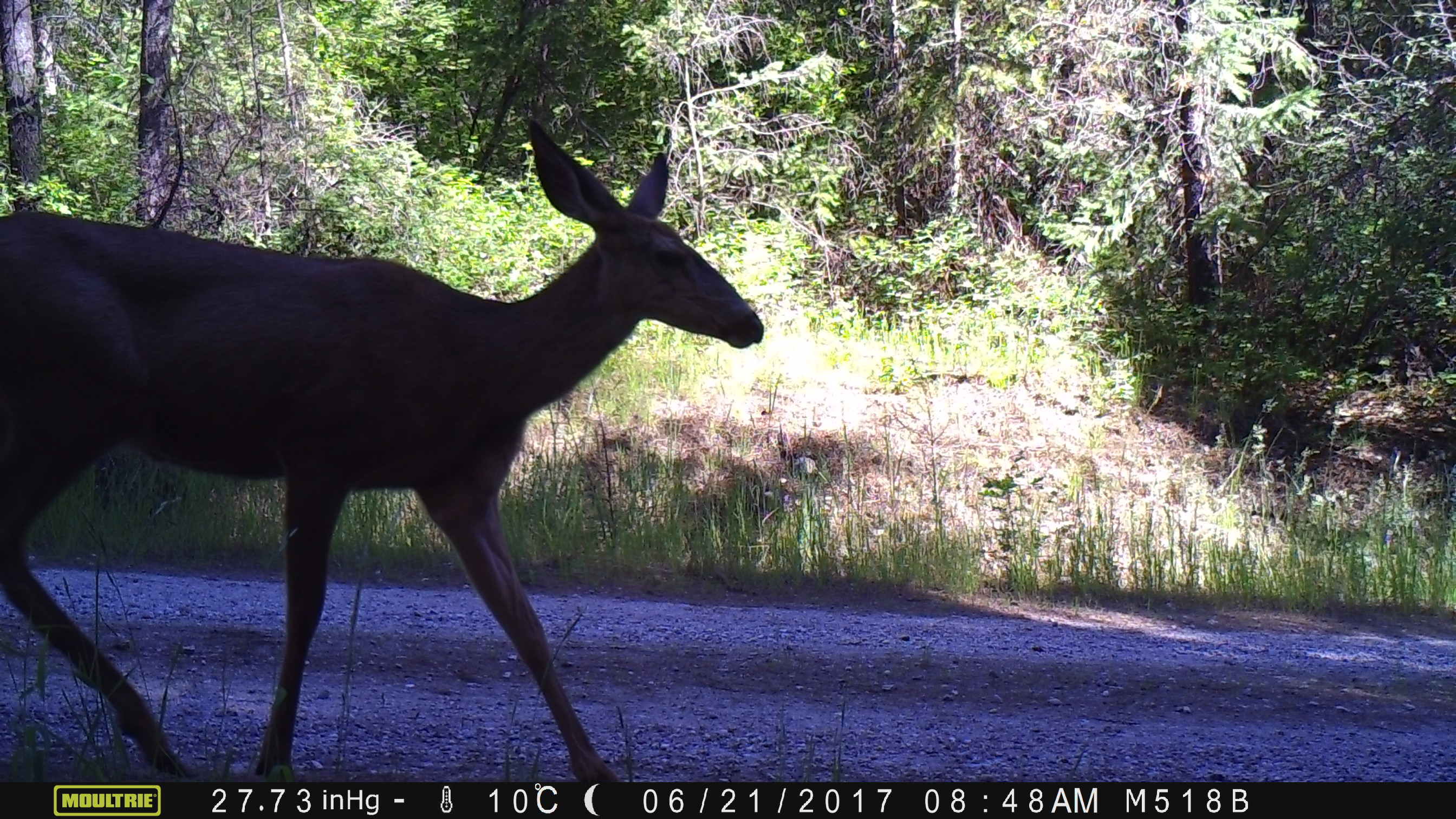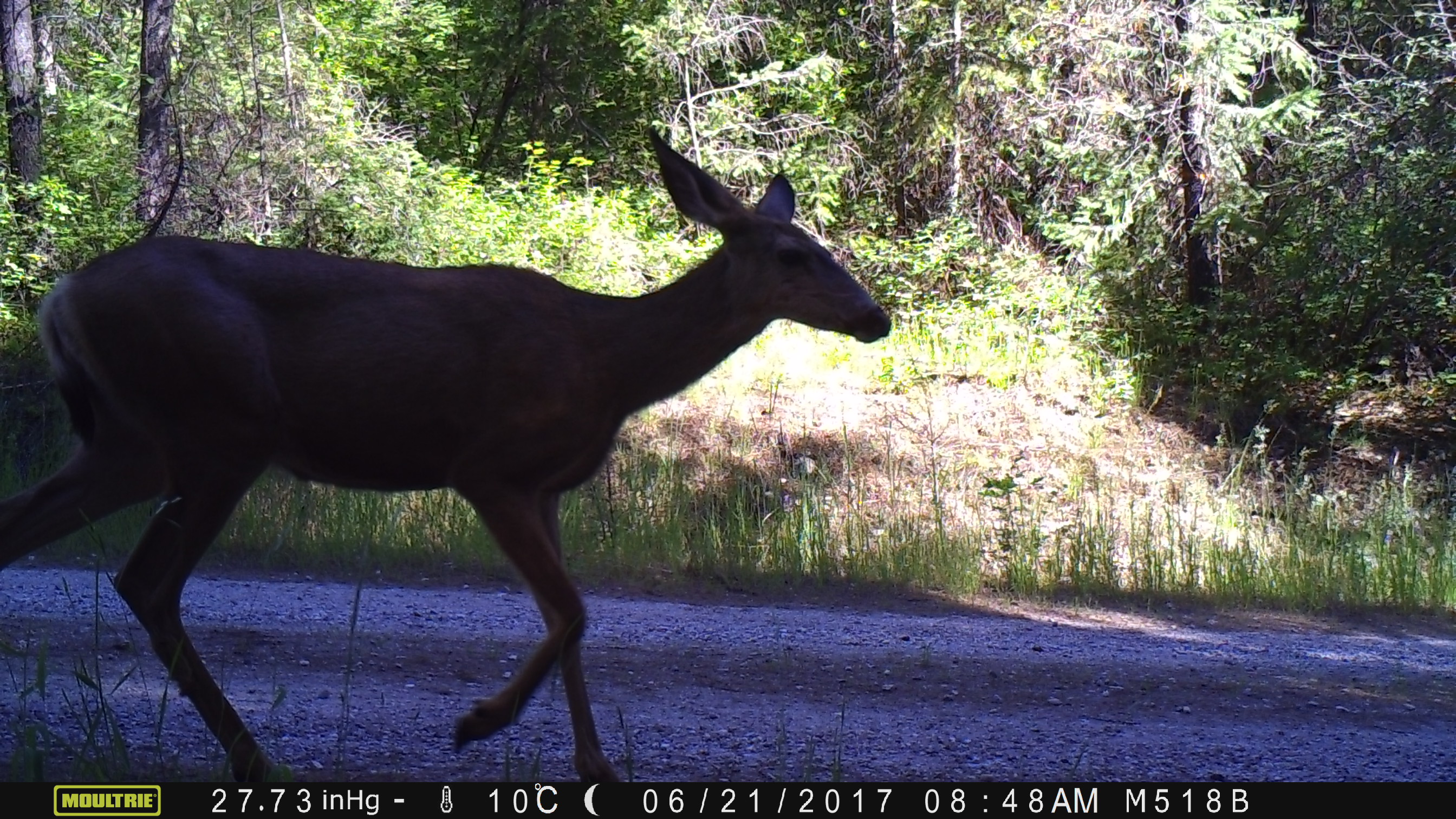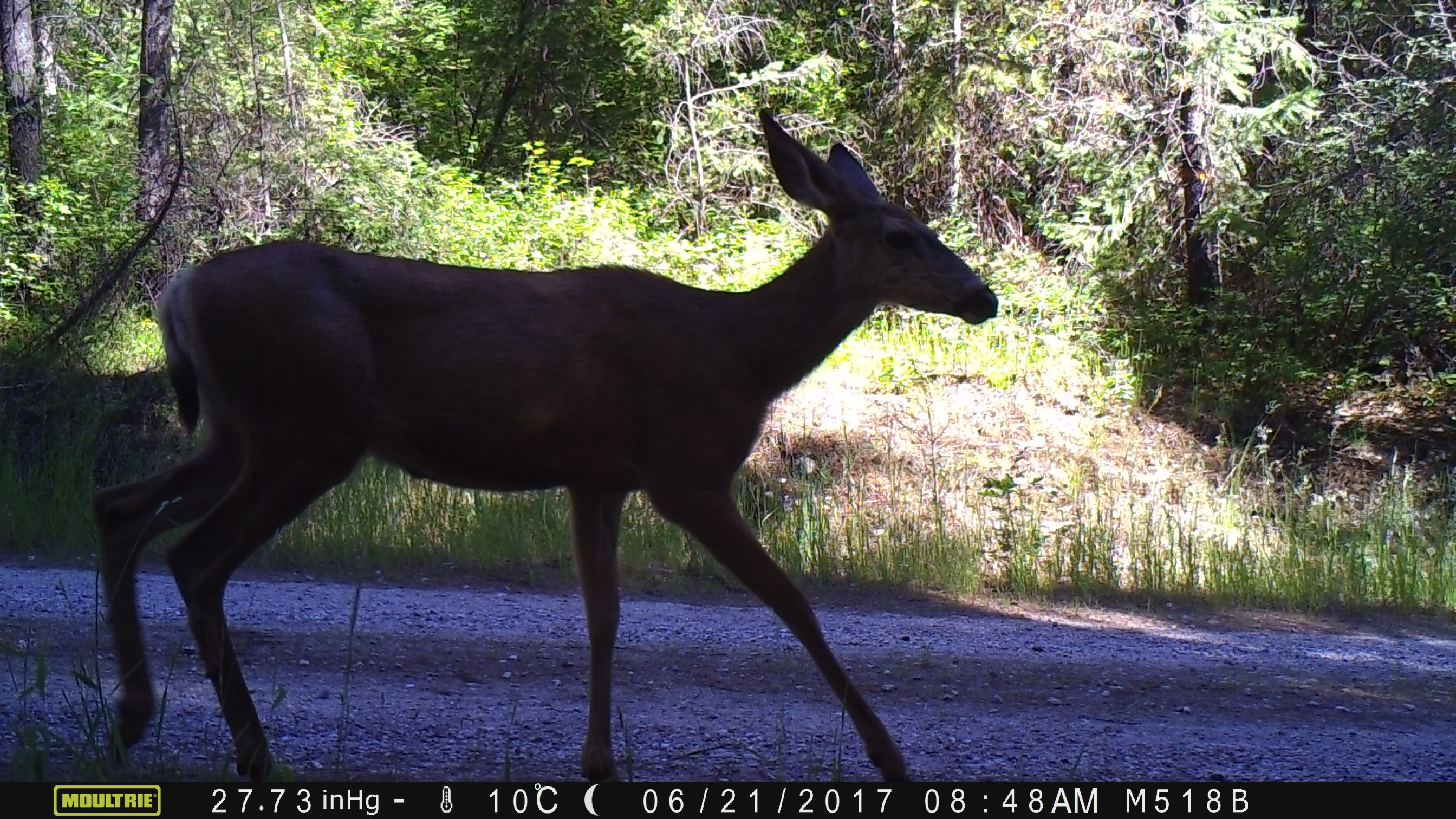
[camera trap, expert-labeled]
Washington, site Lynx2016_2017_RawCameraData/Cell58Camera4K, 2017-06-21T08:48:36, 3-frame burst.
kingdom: Animalia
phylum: Chordata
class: Mammalia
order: Artiodactyla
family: Cervidae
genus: Odocoileus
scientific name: Odocoileus hemionus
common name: mule deer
Odocoileus hemionus (mule deer). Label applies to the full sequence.